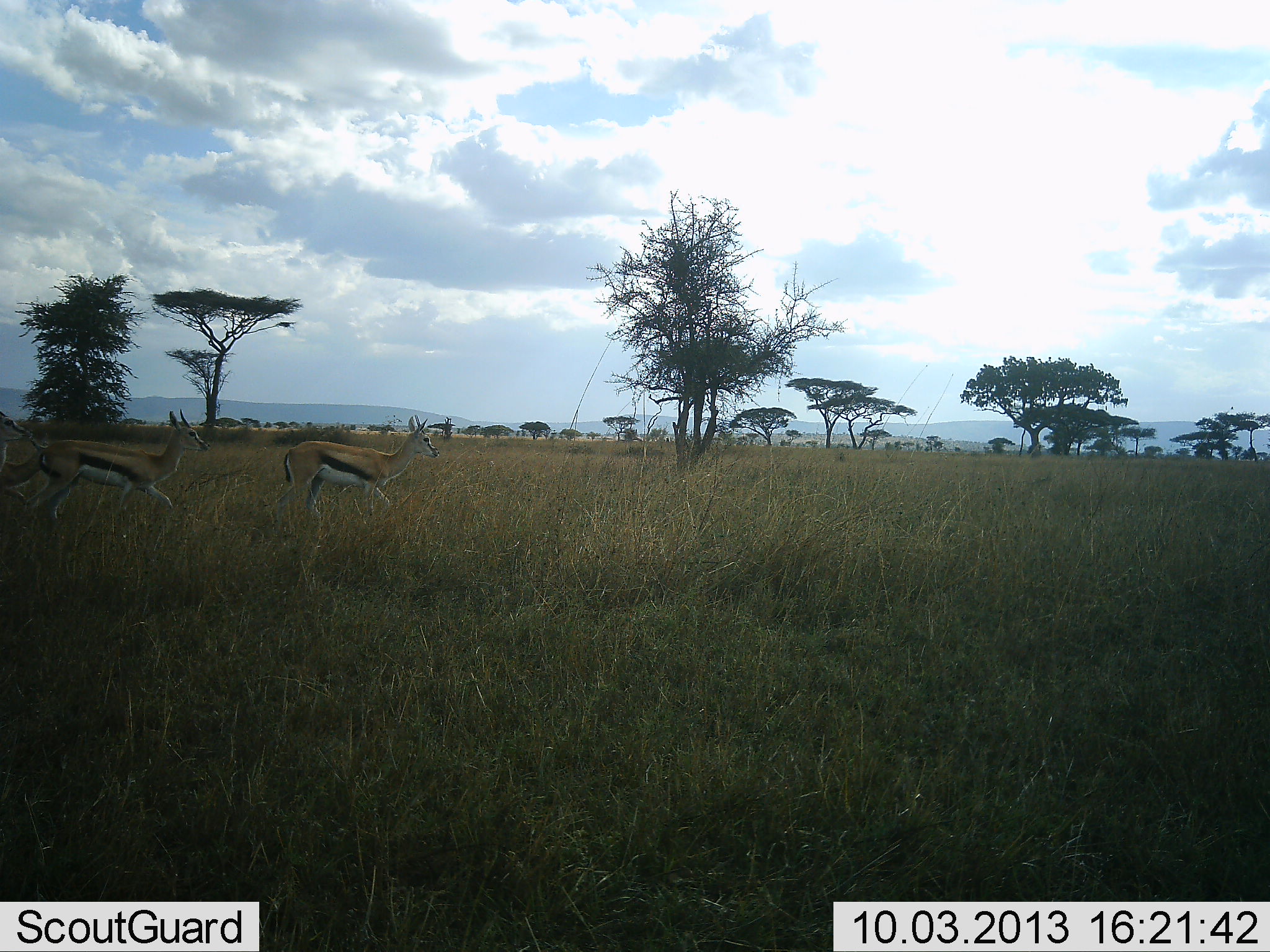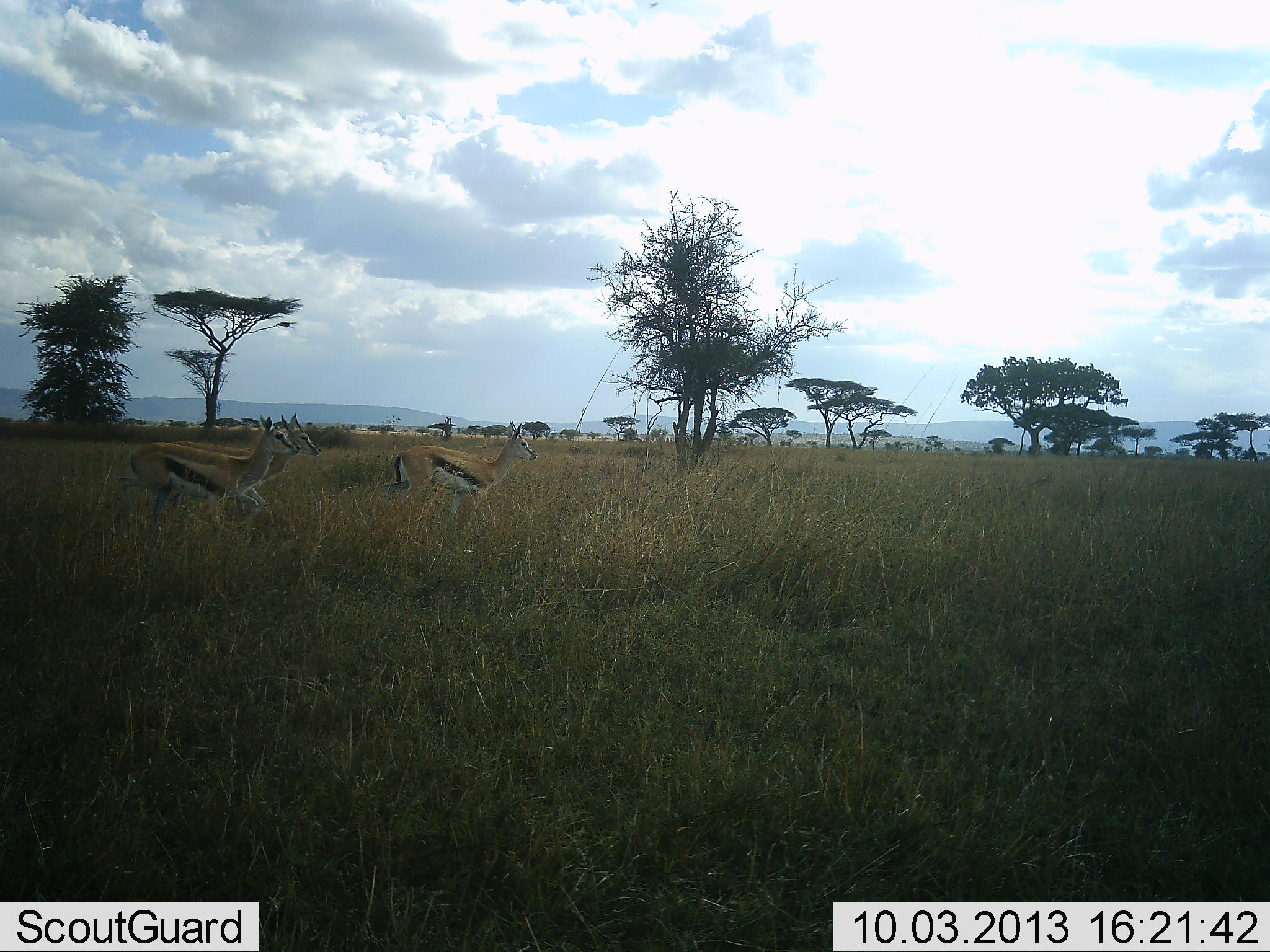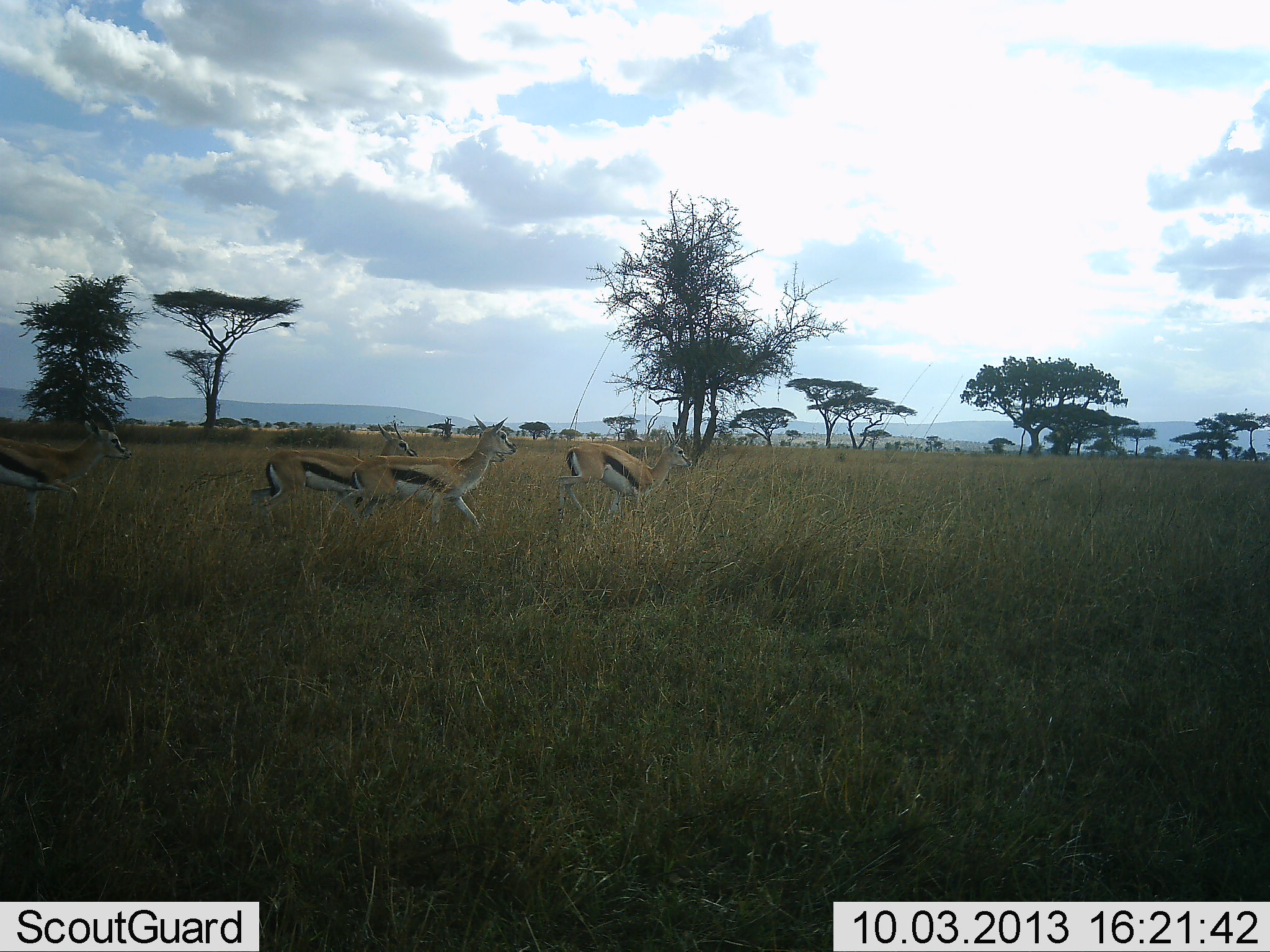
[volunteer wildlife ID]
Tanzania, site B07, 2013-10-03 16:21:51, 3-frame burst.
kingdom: Animalia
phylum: Chordata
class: Mammalia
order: Artiodactyla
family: Bovidae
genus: Eudorcas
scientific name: Eudorcas thomsonii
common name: thomson's gazelle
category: gazellethomsons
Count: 4.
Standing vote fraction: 11%.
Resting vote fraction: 0%.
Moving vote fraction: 93%.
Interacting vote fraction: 0%.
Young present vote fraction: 0%.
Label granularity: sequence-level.